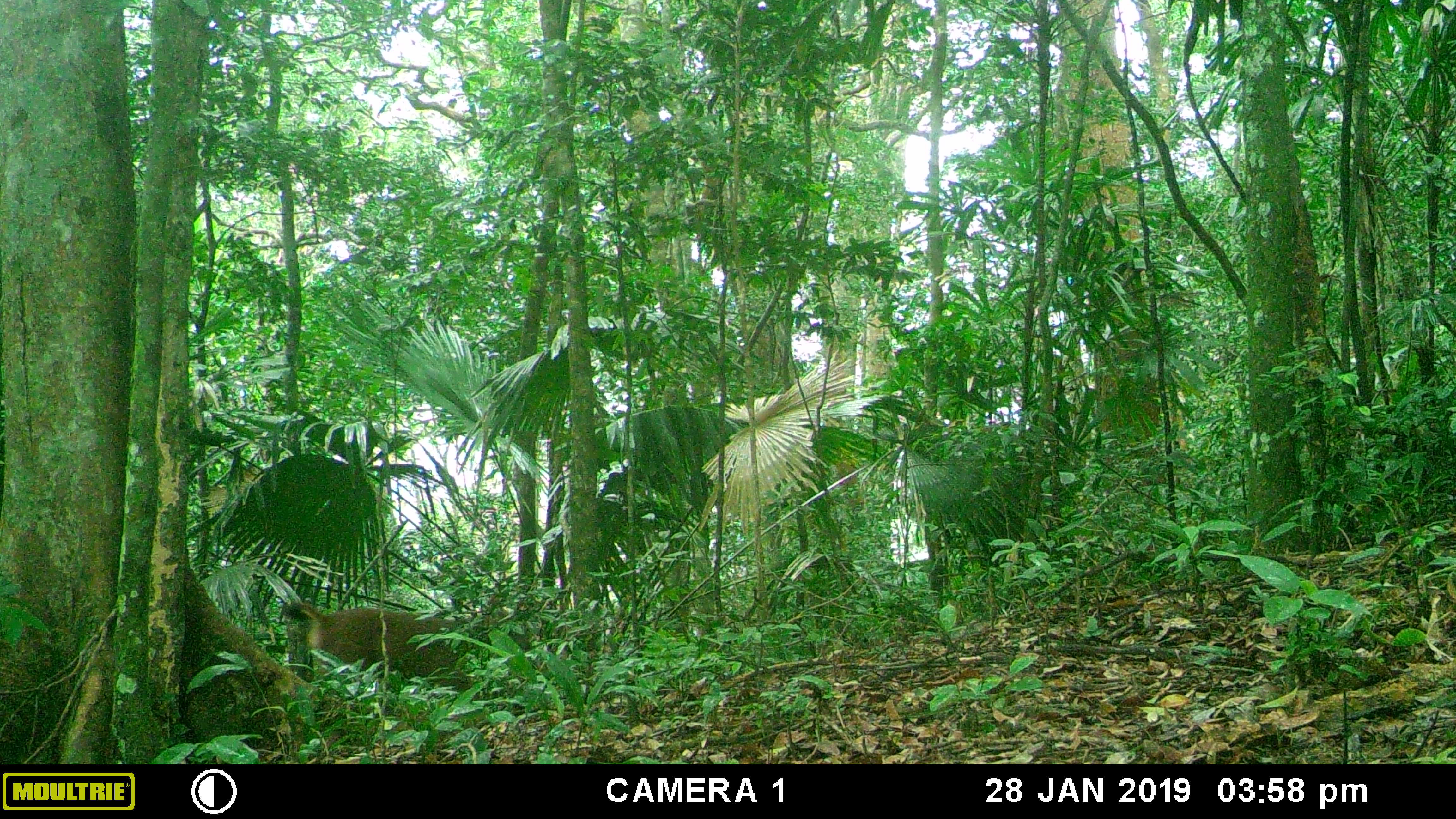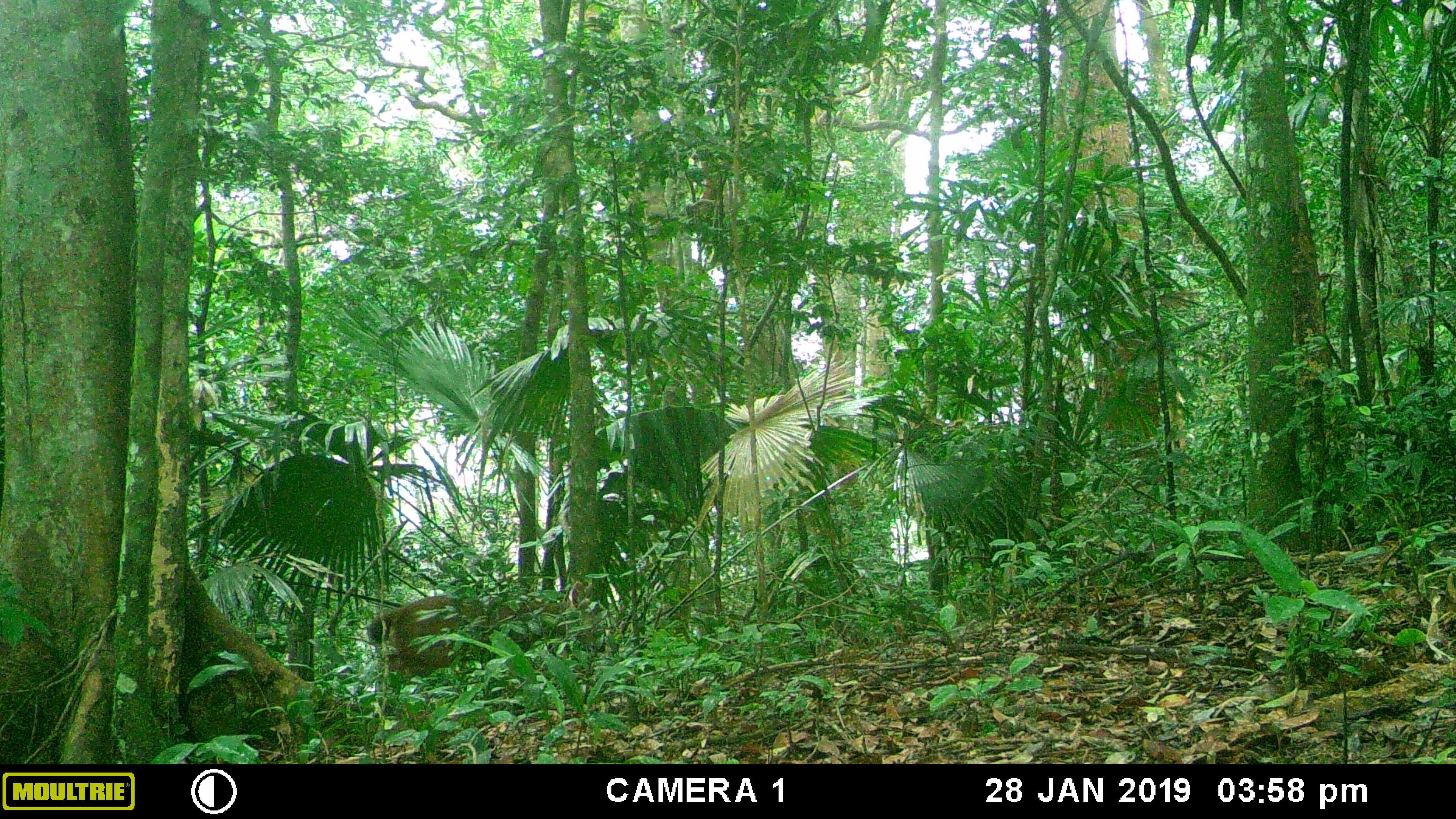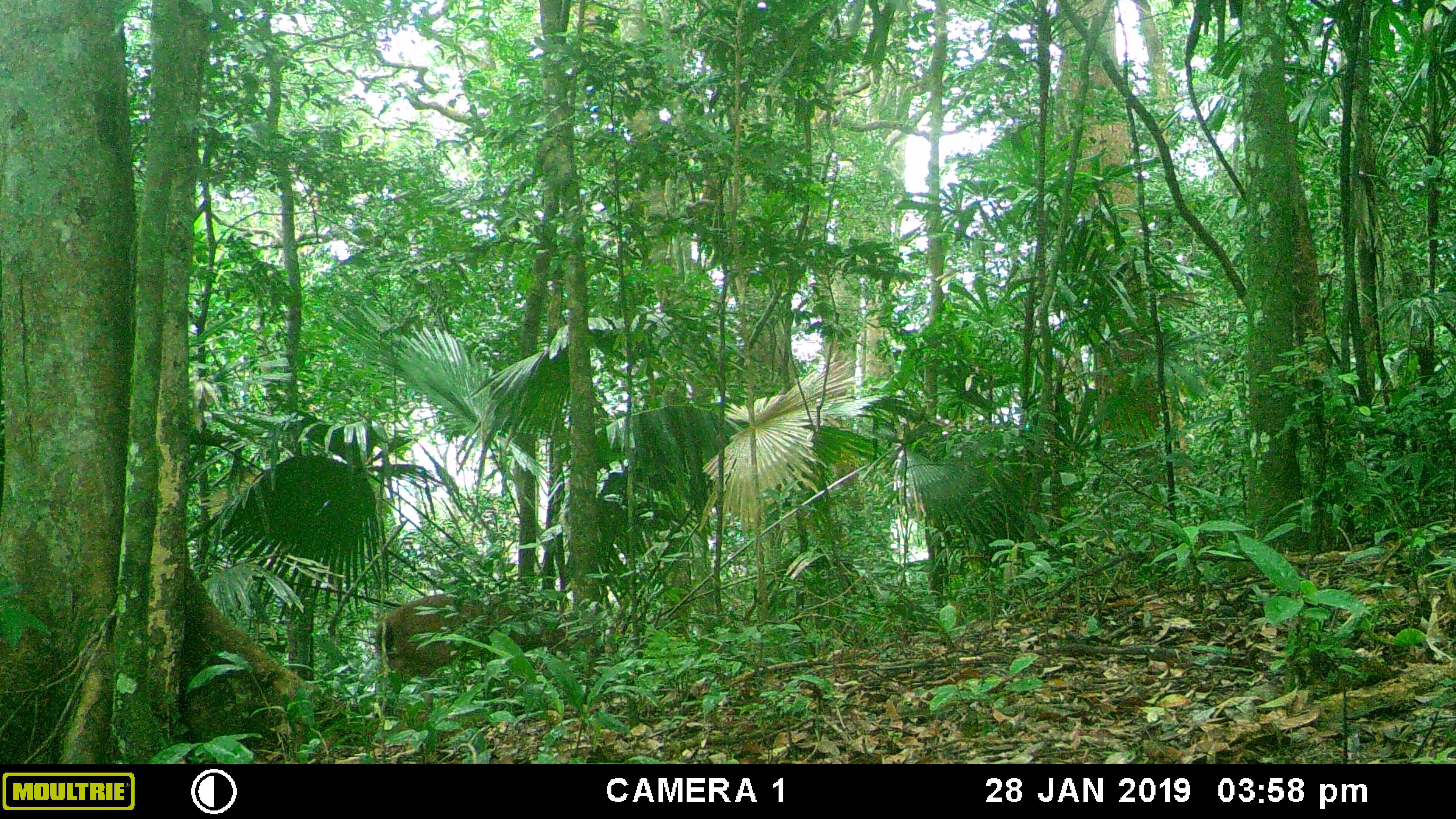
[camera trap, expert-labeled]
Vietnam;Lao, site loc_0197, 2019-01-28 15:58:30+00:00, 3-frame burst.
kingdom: Animalia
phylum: Chordata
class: Mammalia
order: Artiodactyla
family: Cervidae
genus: Rusa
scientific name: Rusa unicolor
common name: sambar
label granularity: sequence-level